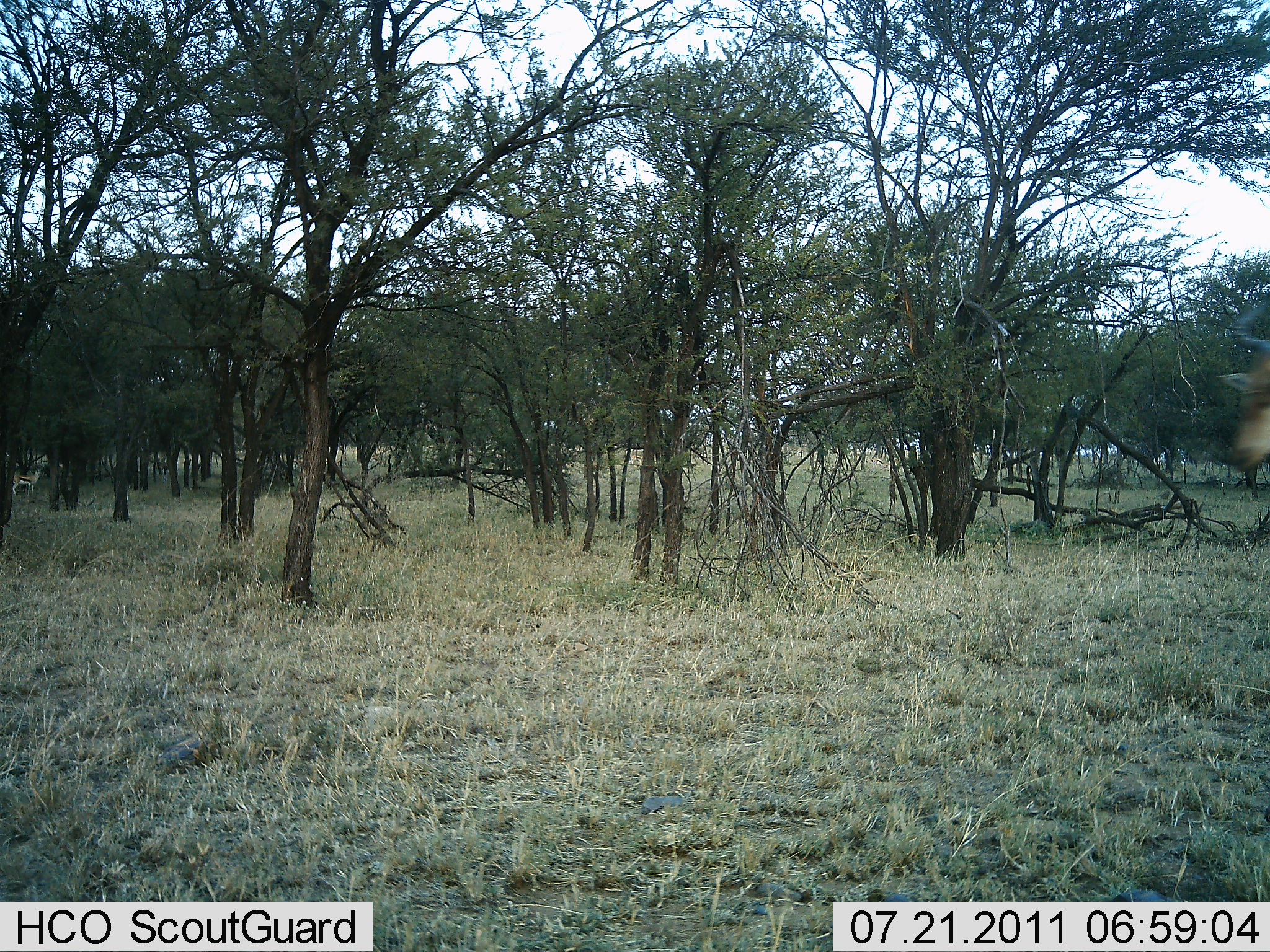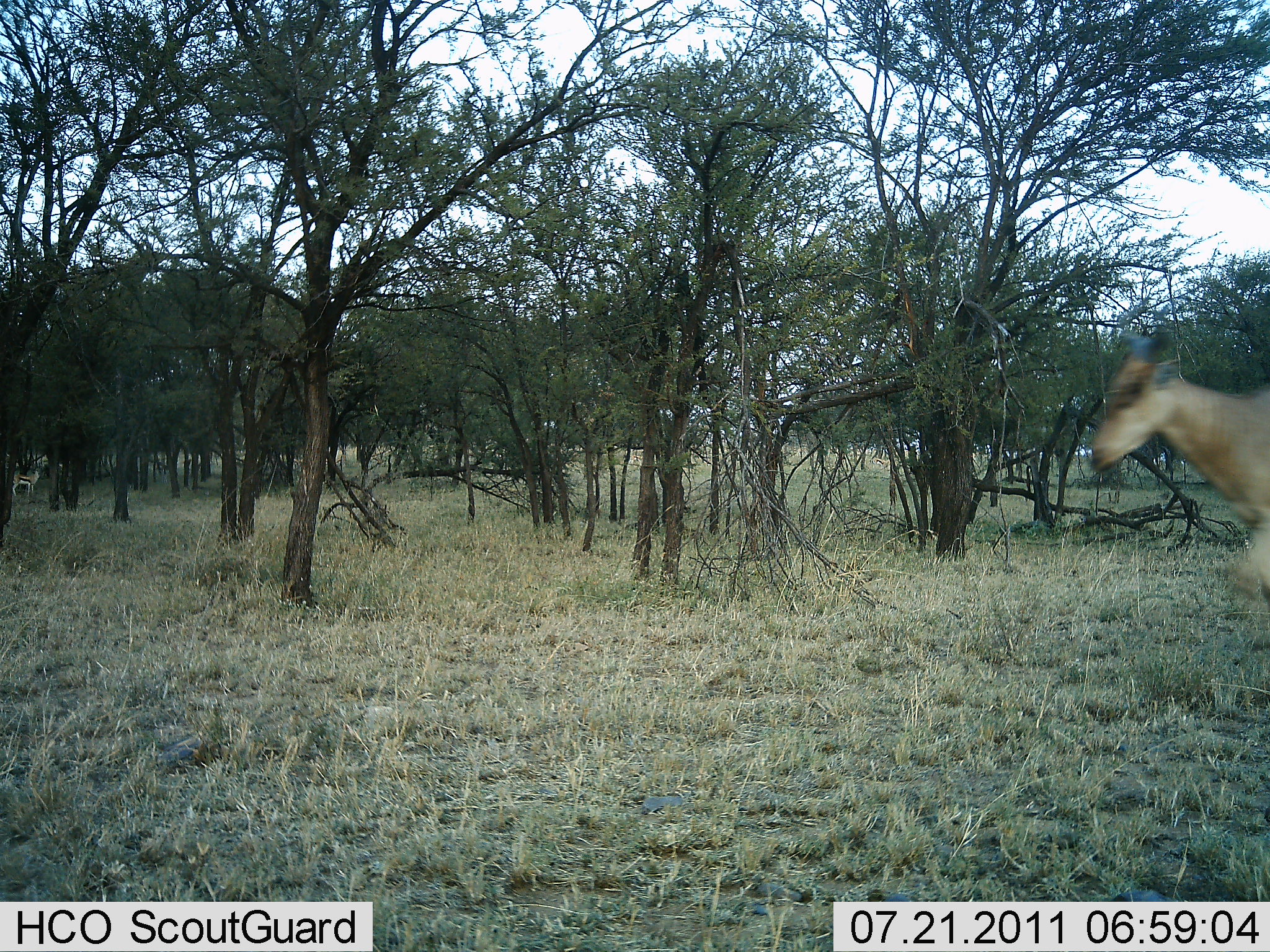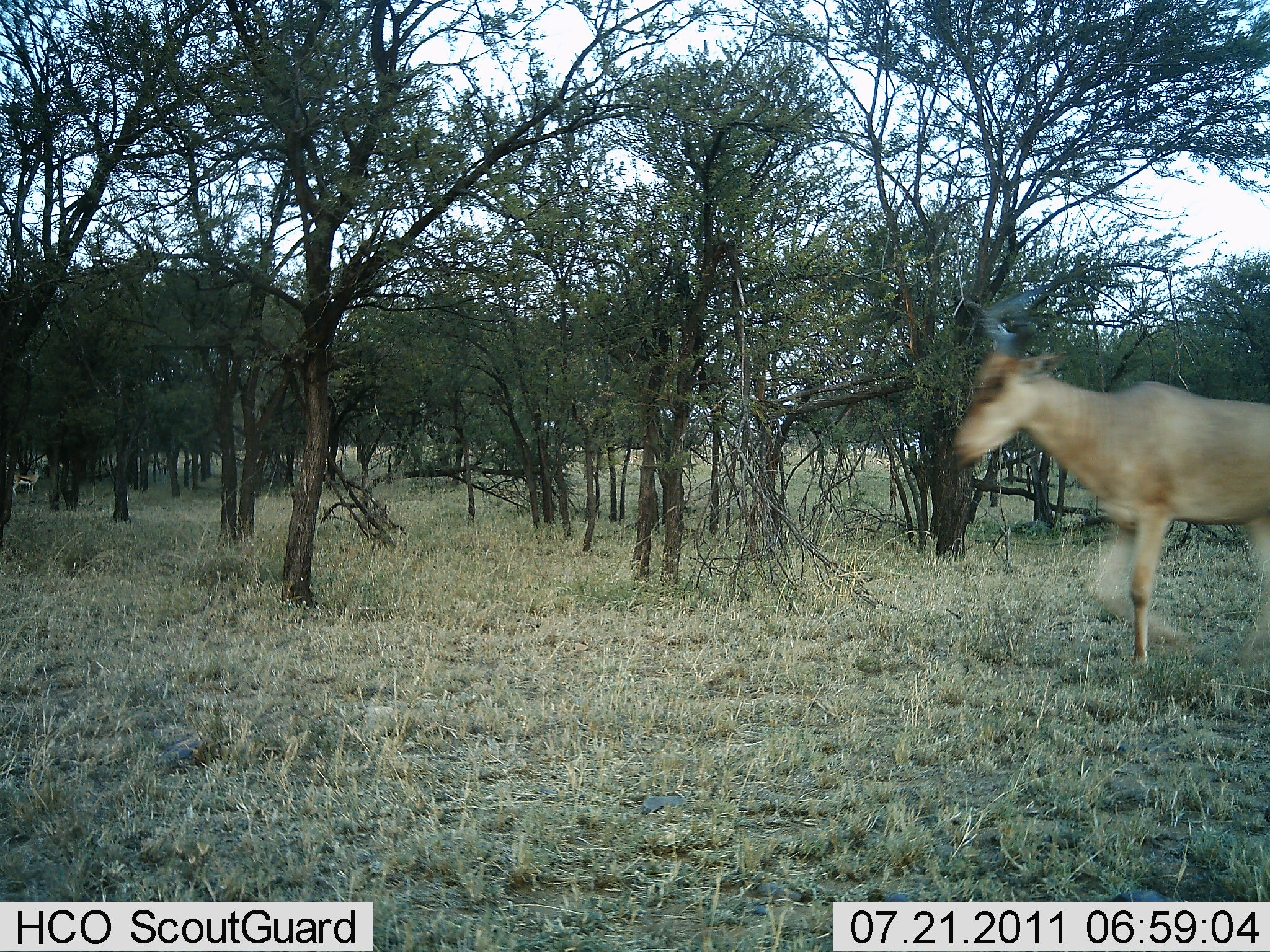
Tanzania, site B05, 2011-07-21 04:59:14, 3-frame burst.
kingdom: Animalia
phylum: Chordata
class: Mammalia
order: Artiodactyla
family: Bovidae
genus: Alcelaphus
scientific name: Alcelaphus buselaphus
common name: hartebeest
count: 1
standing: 0%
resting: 0%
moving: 100%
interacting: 0%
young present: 0%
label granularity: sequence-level